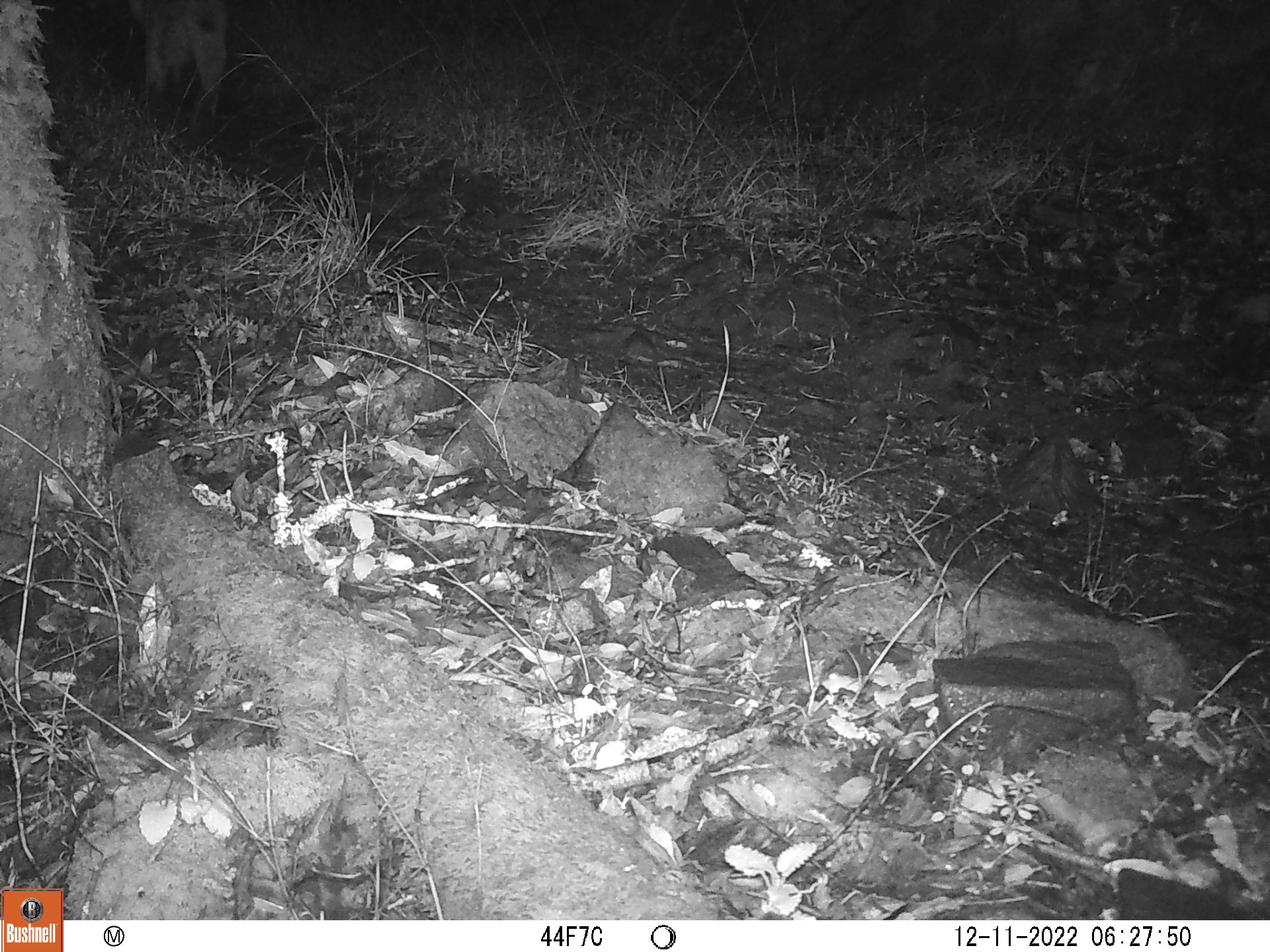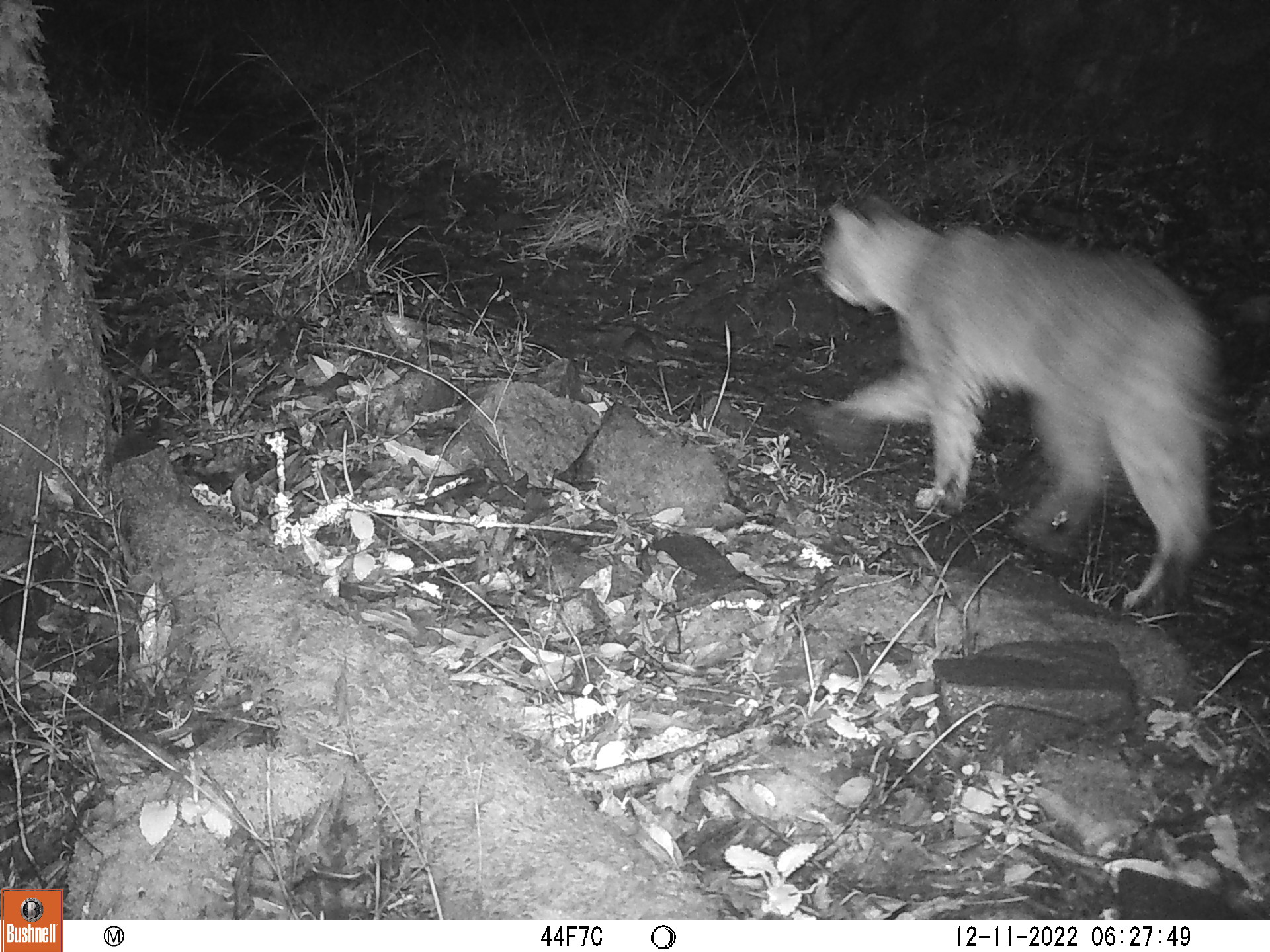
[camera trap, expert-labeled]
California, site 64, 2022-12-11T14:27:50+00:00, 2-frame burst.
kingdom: Animalia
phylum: Chordata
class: Mammalia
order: Carnivora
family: Felidae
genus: Lynx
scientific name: Lynx rufus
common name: bobcat